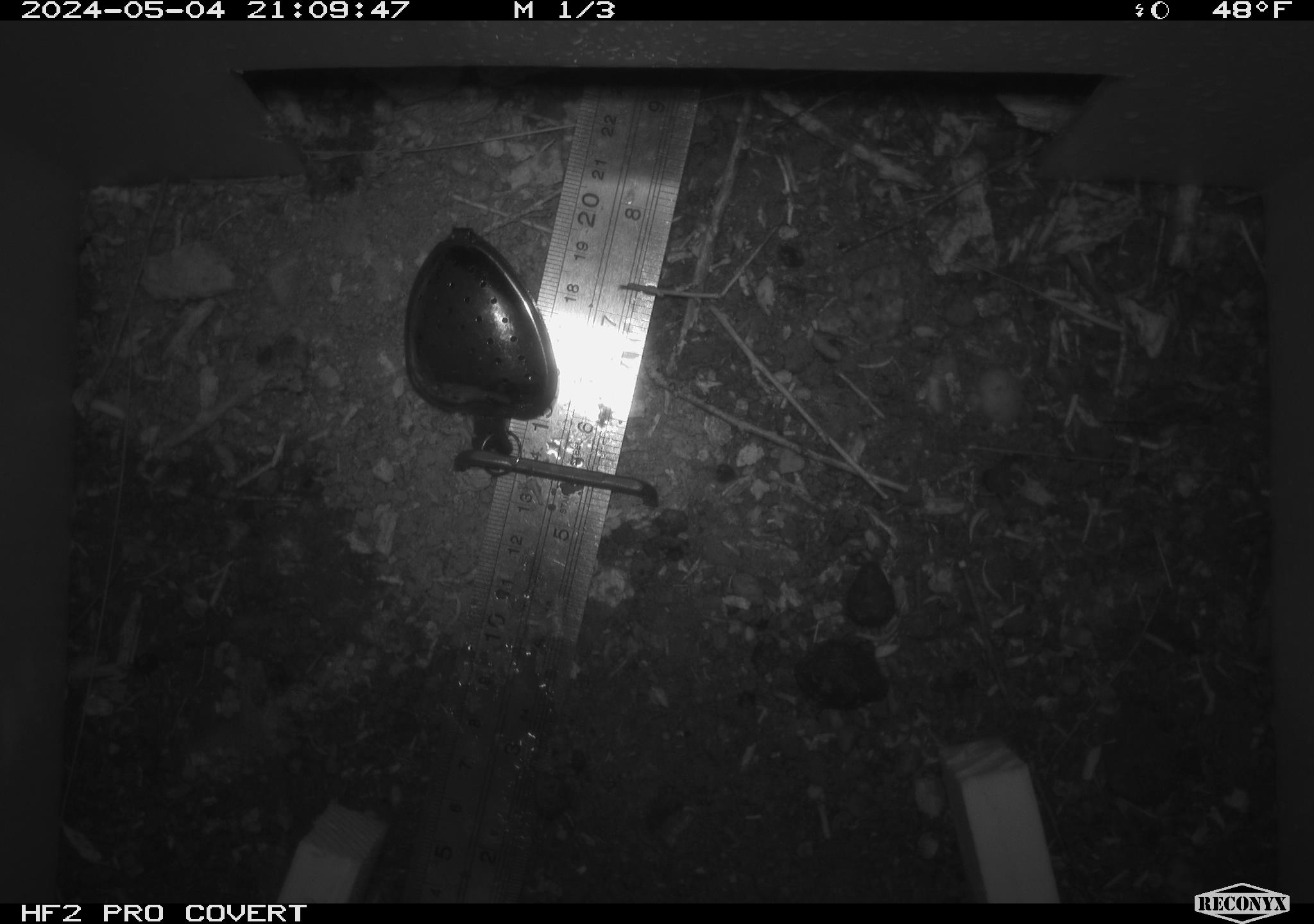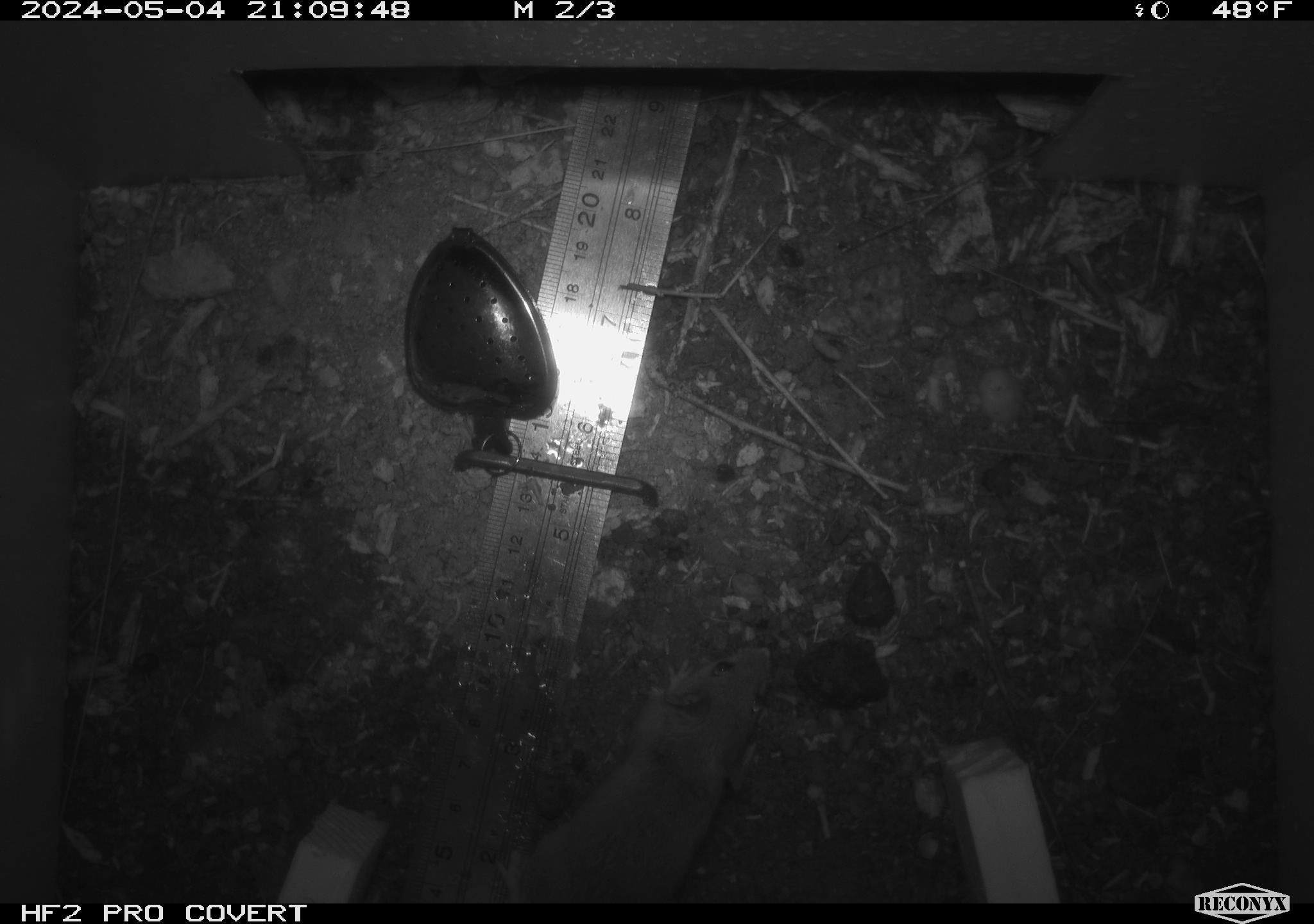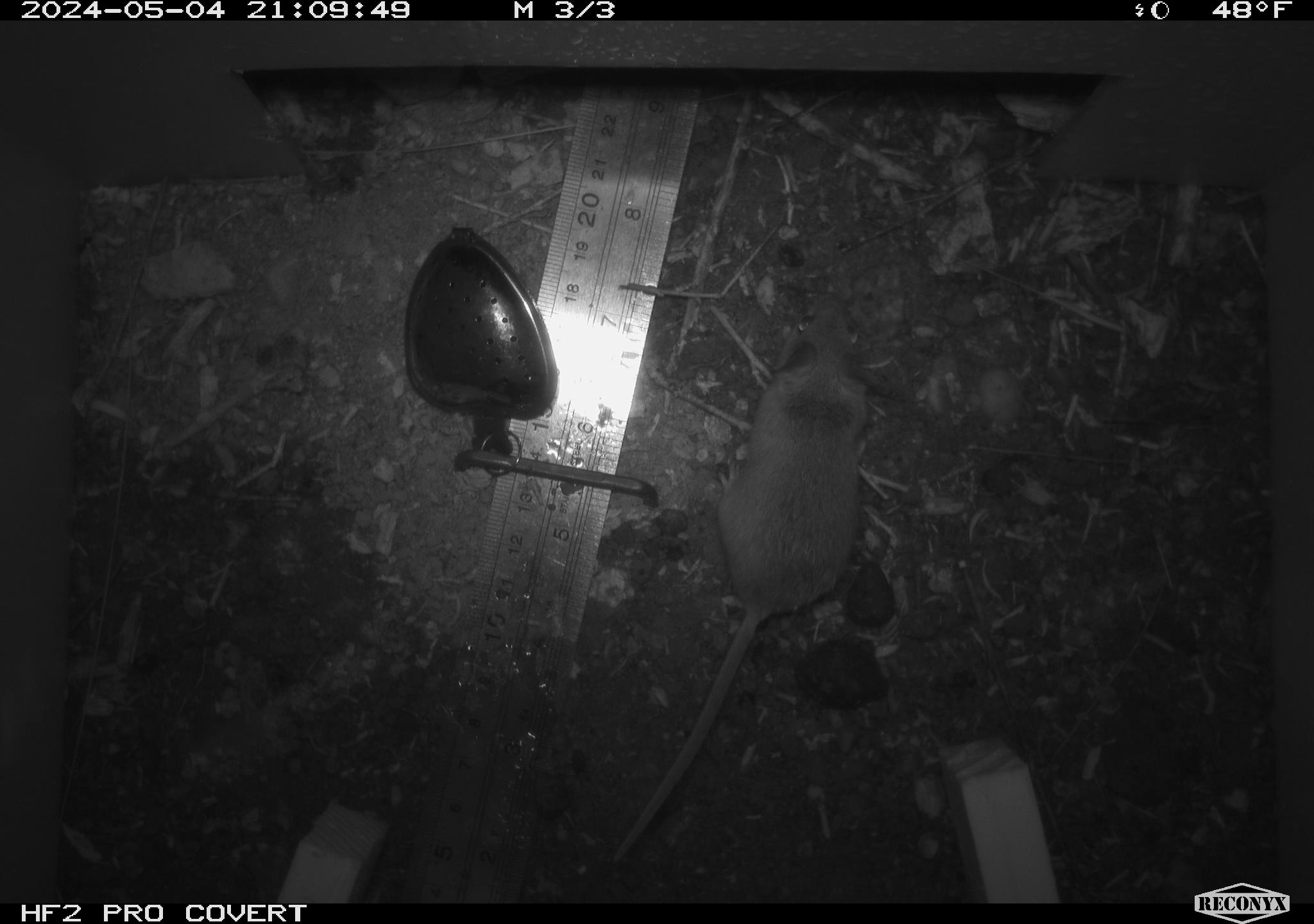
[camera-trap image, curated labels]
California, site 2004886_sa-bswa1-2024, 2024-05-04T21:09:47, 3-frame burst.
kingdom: Animalia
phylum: Chordata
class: Mammalia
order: Rodentia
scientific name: Rodentia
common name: mouse species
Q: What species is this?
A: Mouse species (Rodentia).